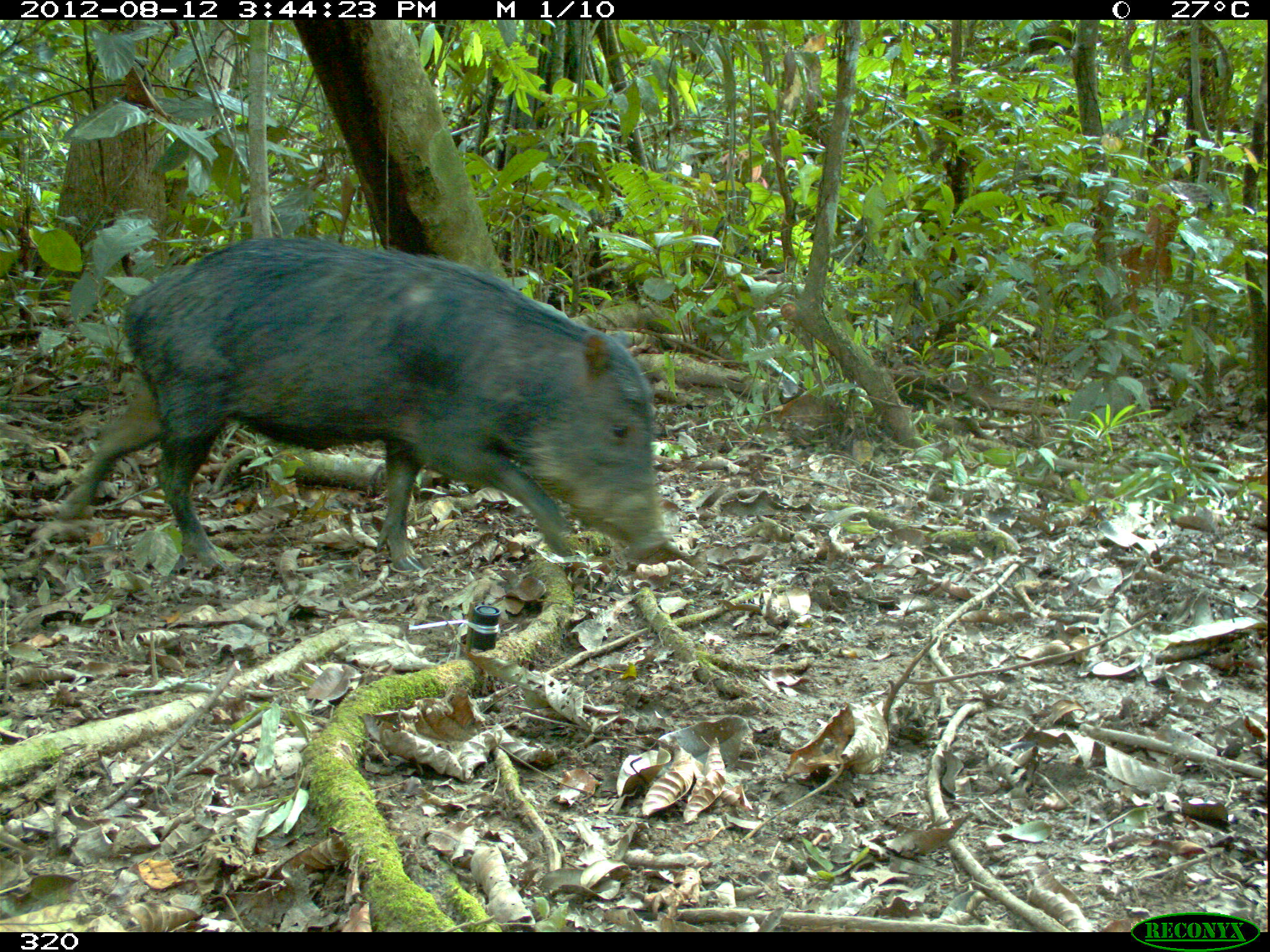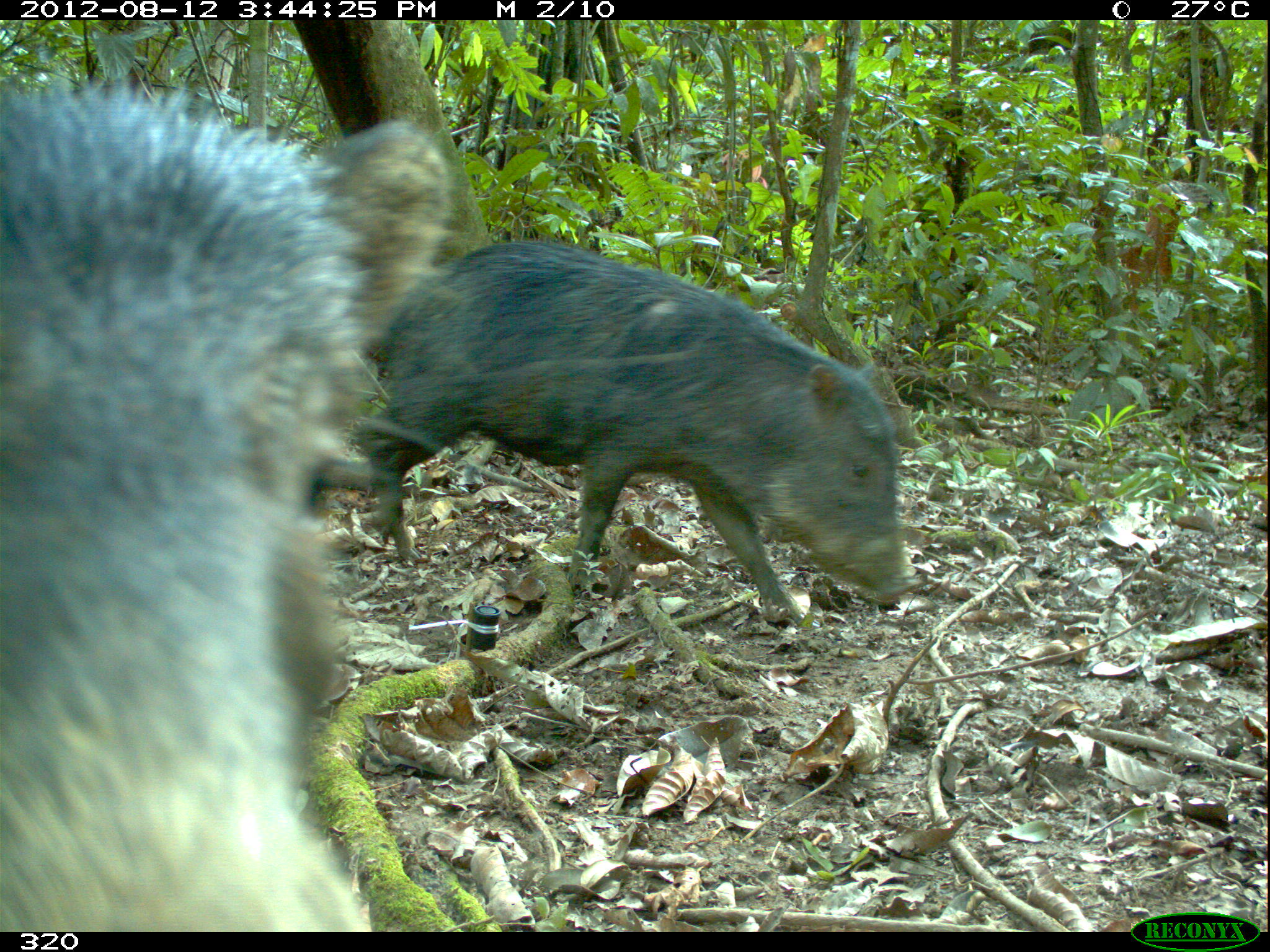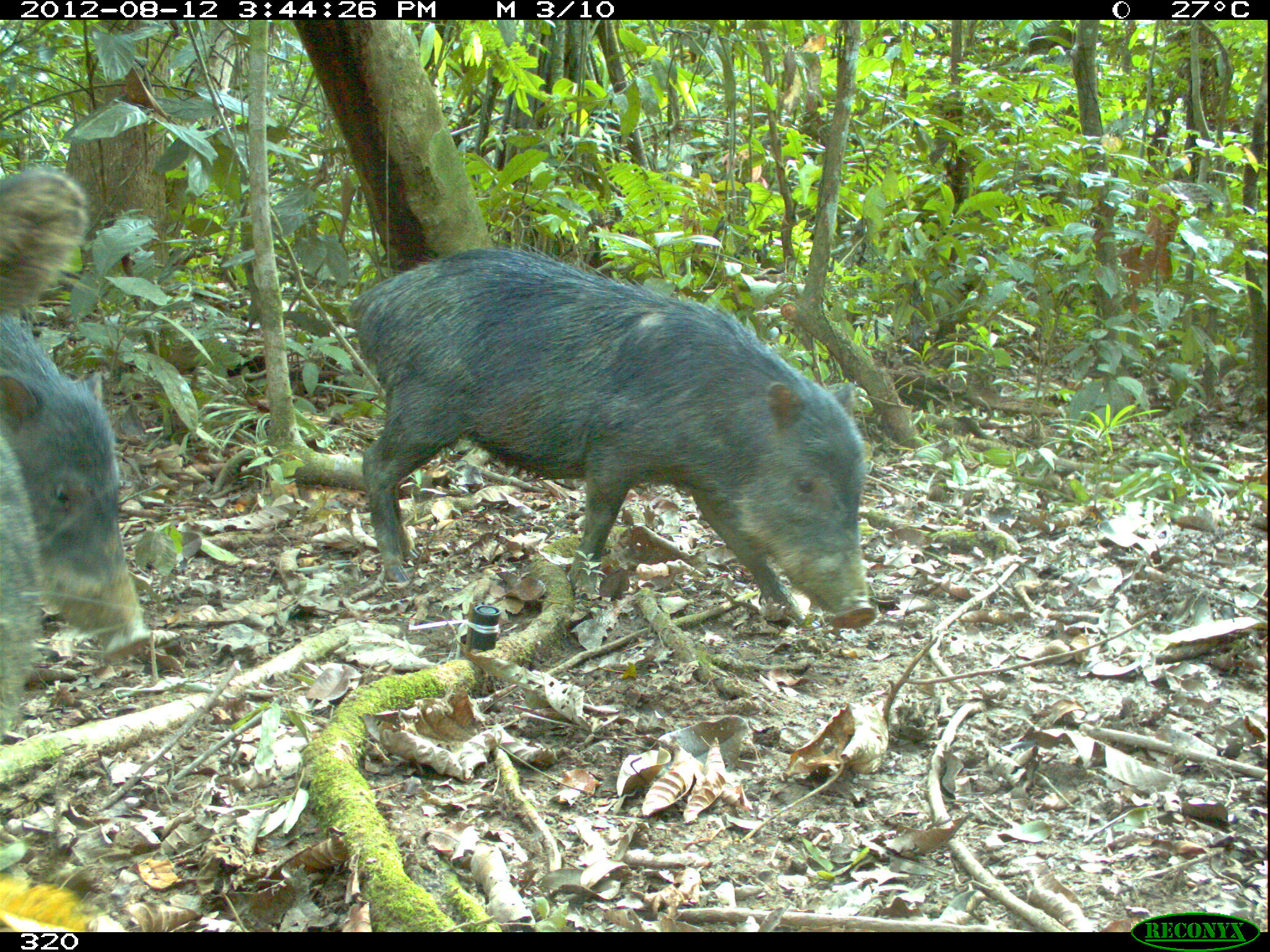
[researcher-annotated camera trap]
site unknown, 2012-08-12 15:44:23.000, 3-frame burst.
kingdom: Animalia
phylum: Chordata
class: Mammalia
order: Artiodactyla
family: Tayassuidae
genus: Tayassu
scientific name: Tayassu pecari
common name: white-lipped peccary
Tayassu pecari (white-lipped peccary).